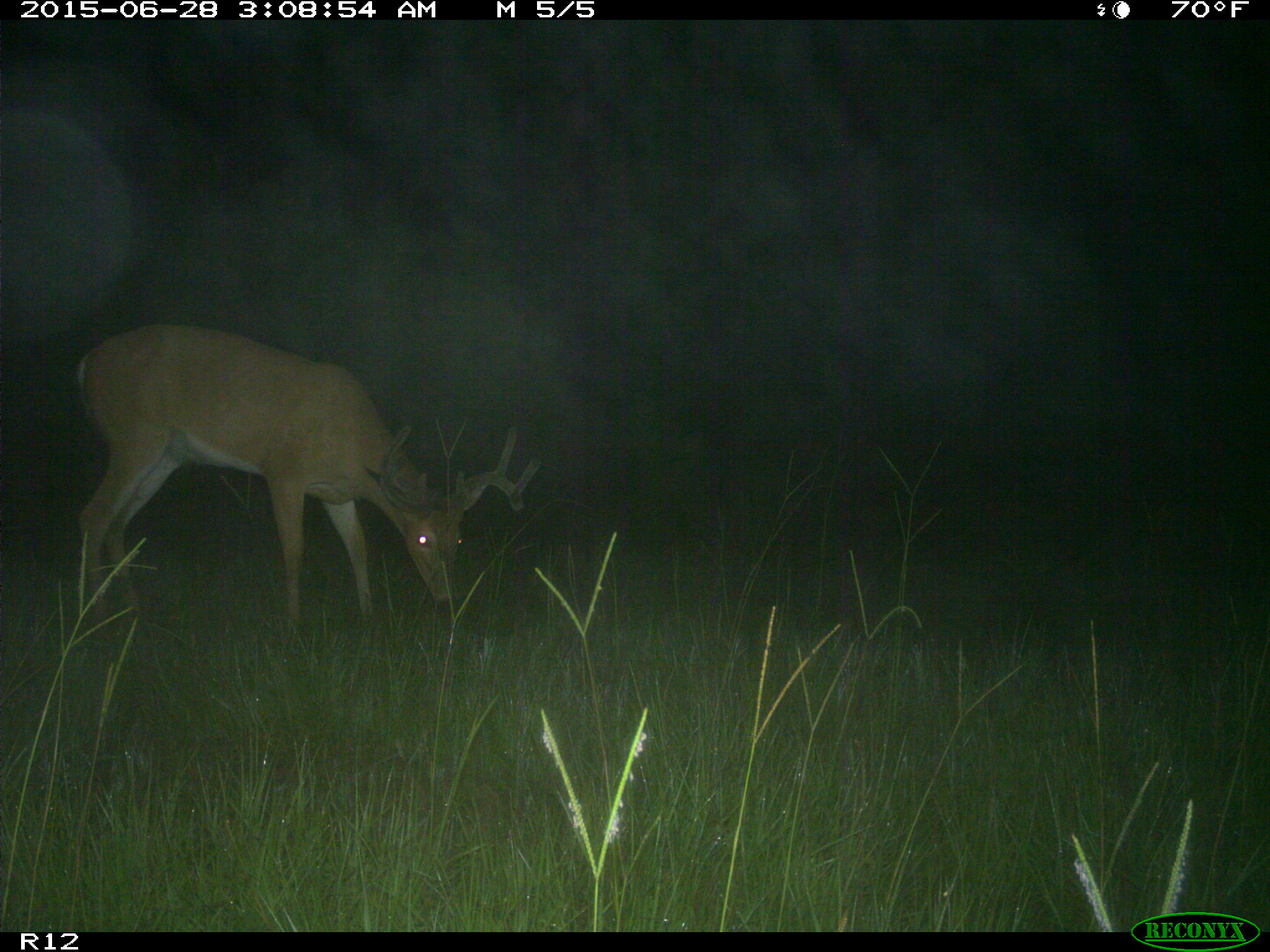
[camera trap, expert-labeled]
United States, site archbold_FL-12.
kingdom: Animalia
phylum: Chordata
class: Mammalia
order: Artiodactyla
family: Cervidae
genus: Odocoileus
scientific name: Odocoileus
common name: deer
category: unidentified deer